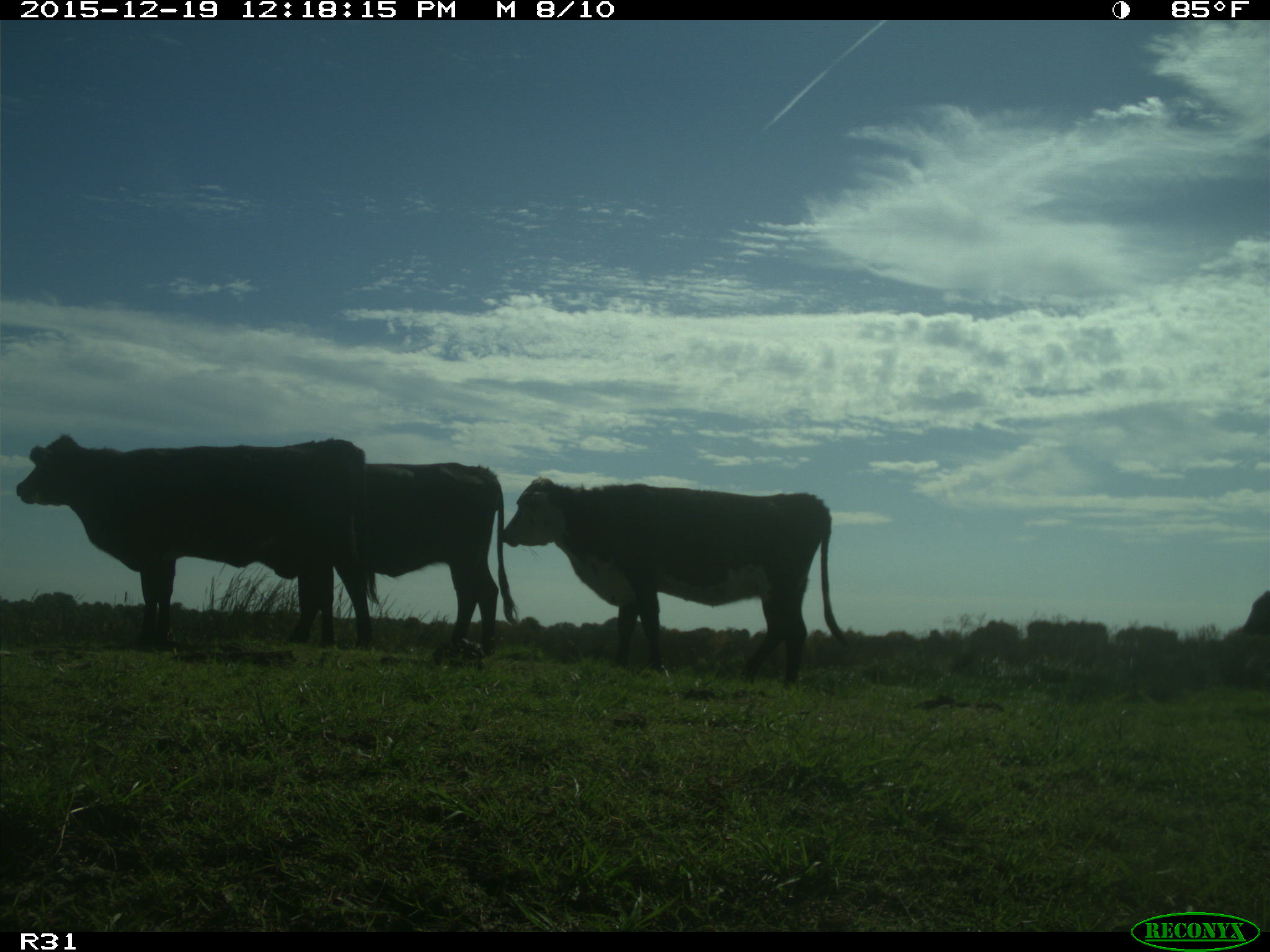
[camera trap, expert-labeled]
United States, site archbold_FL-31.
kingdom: Animalia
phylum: Chordata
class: Mammalia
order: Artiodactyla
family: Bovidae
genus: Bos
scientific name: Bos taurus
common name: domestic cow